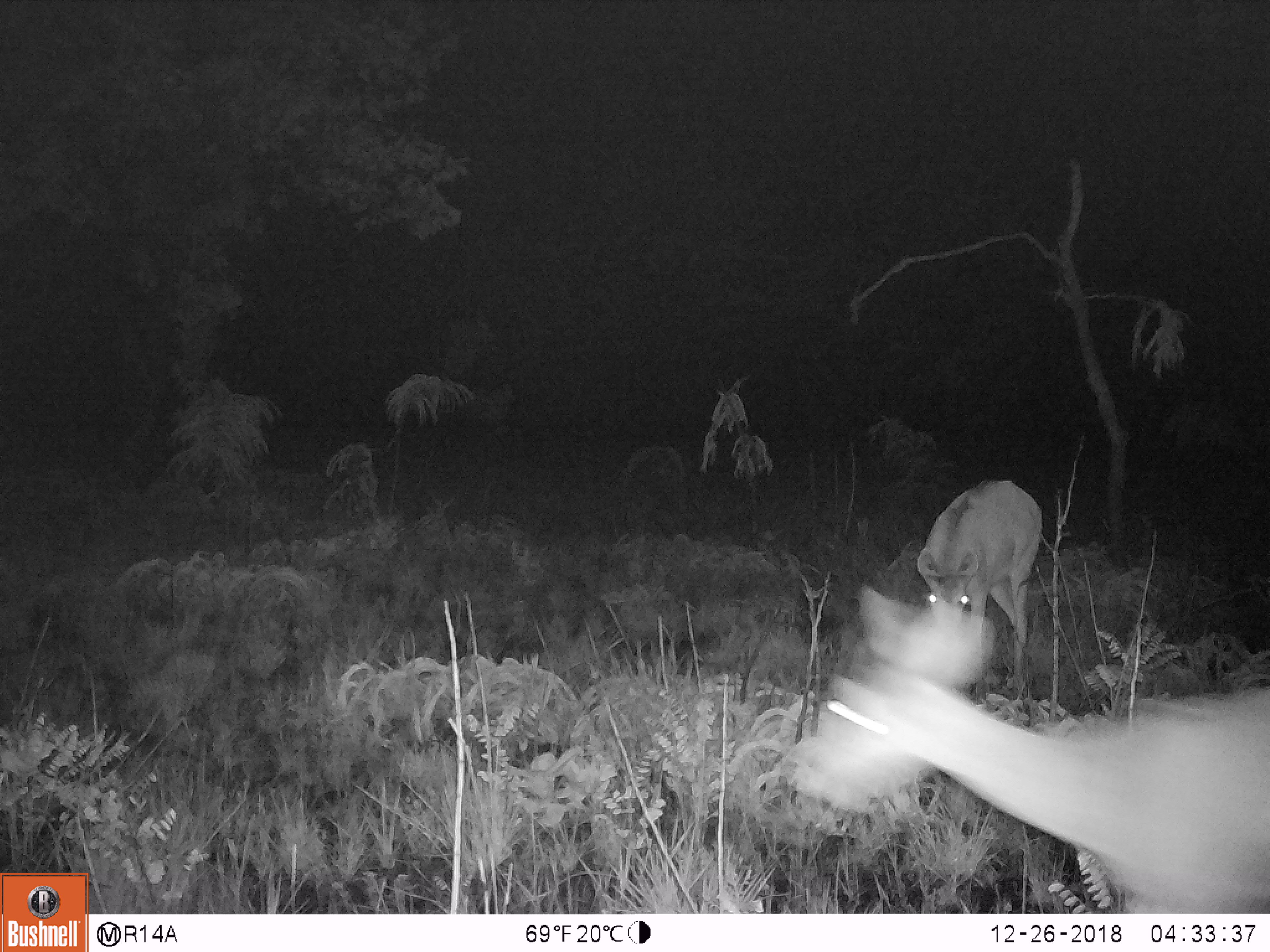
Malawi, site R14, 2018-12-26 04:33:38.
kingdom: Animalia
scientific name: Animalia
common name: other animal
Other animal (Animalia), count 2.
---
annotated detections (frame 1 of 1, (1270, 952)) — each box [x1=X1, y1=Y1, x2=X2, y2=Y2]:
other animal: [x1=759, y1=578, x2=1262, y2=910]; [x1=914, y1=472, x2=1044, y2=664]